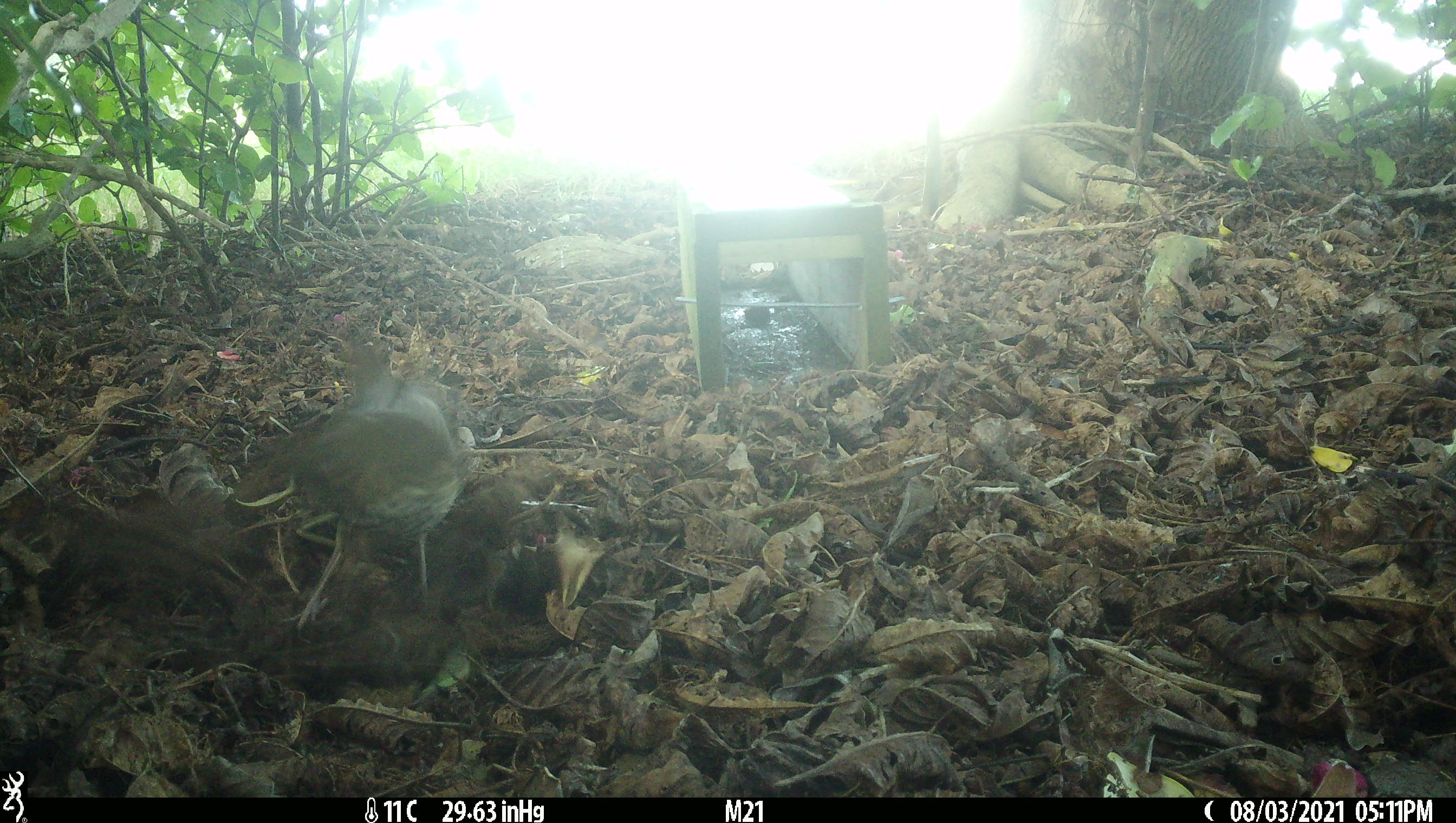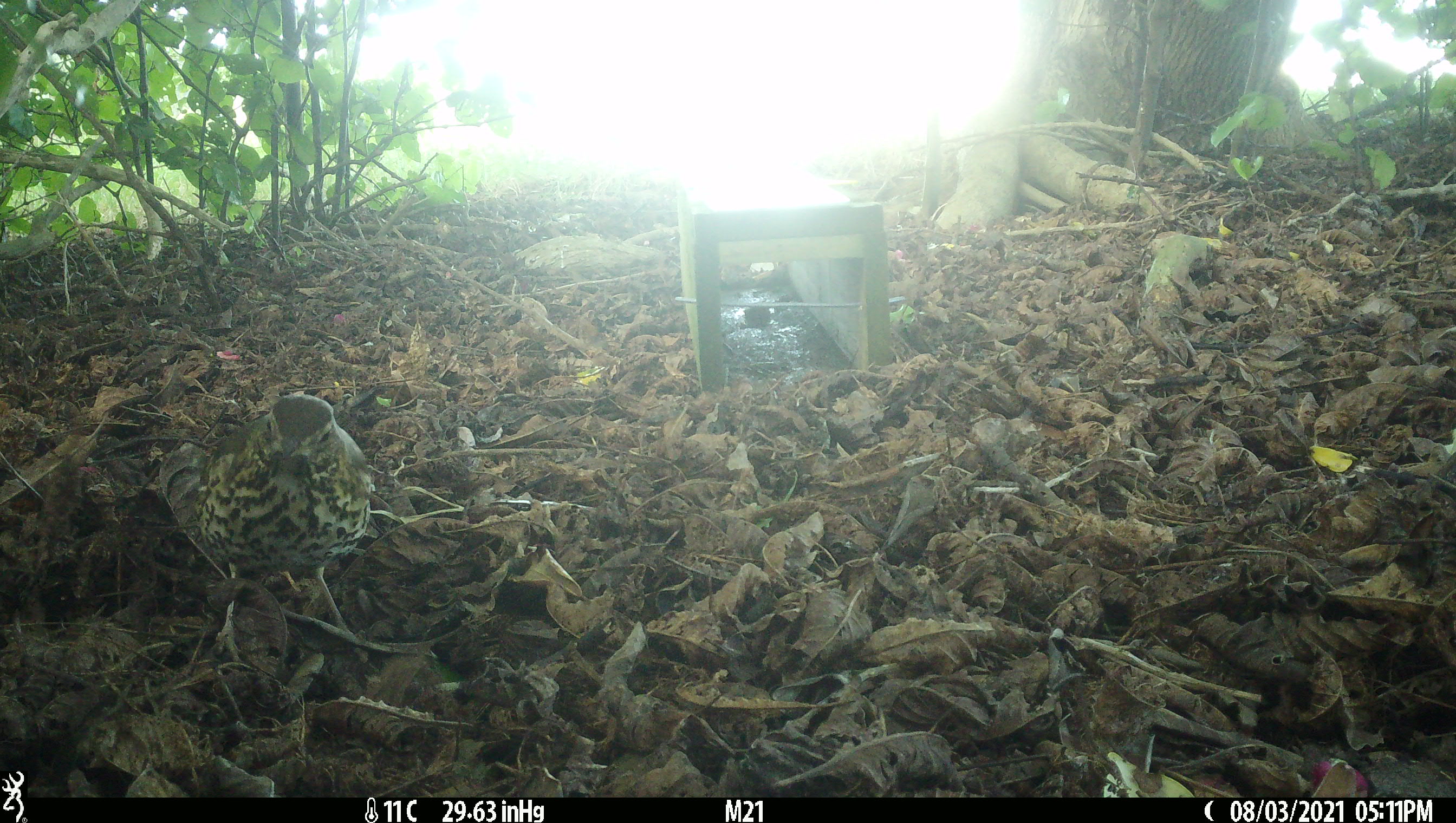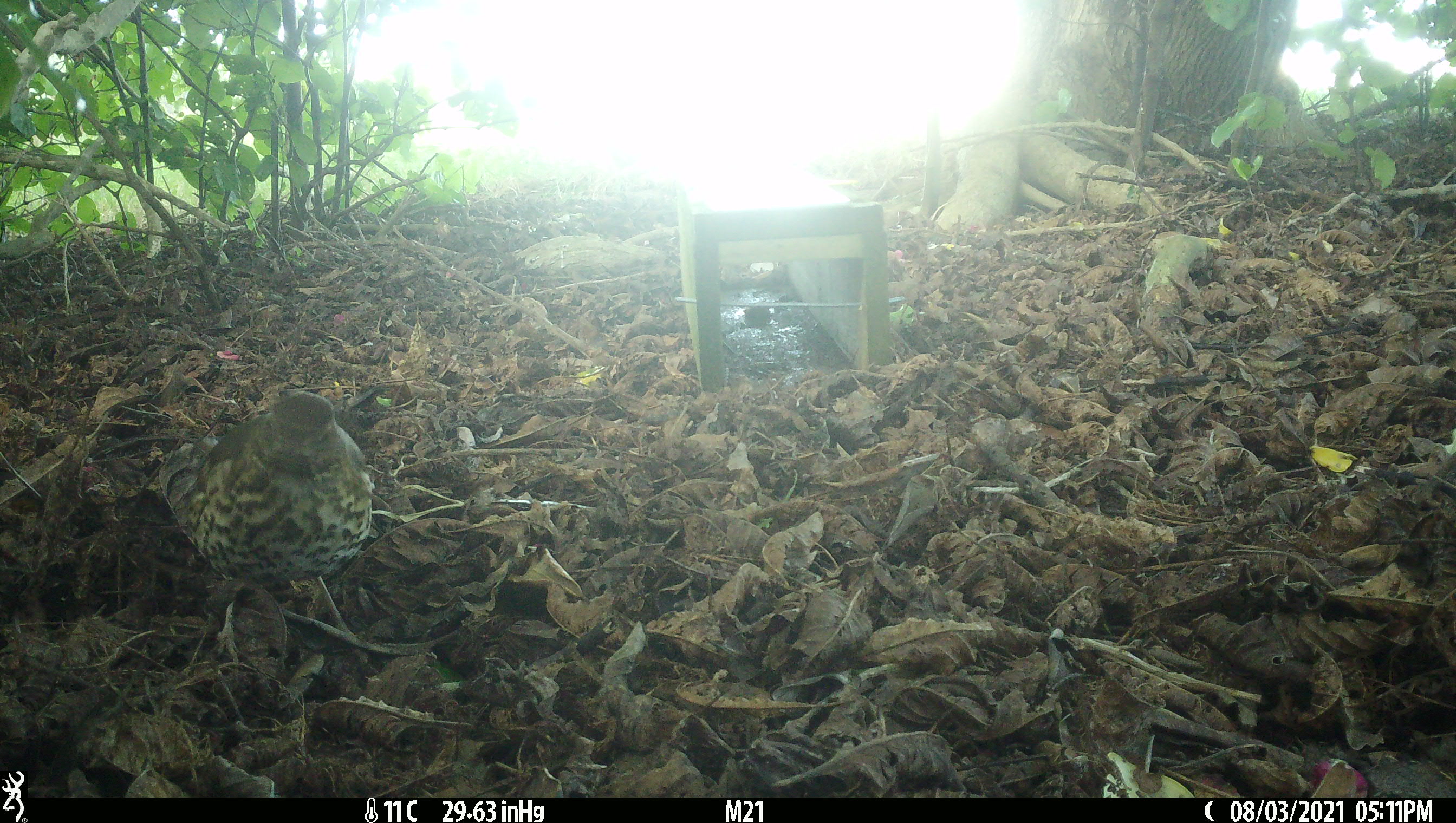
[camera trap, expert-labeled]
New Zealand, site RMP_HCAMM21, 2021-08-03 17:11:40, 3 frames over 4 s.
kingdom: Animalia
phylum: Chordata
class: Aves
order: Passeriformes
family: Turdidae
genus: Turdus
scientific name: Turdus philomelos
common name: song thrush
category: thrush